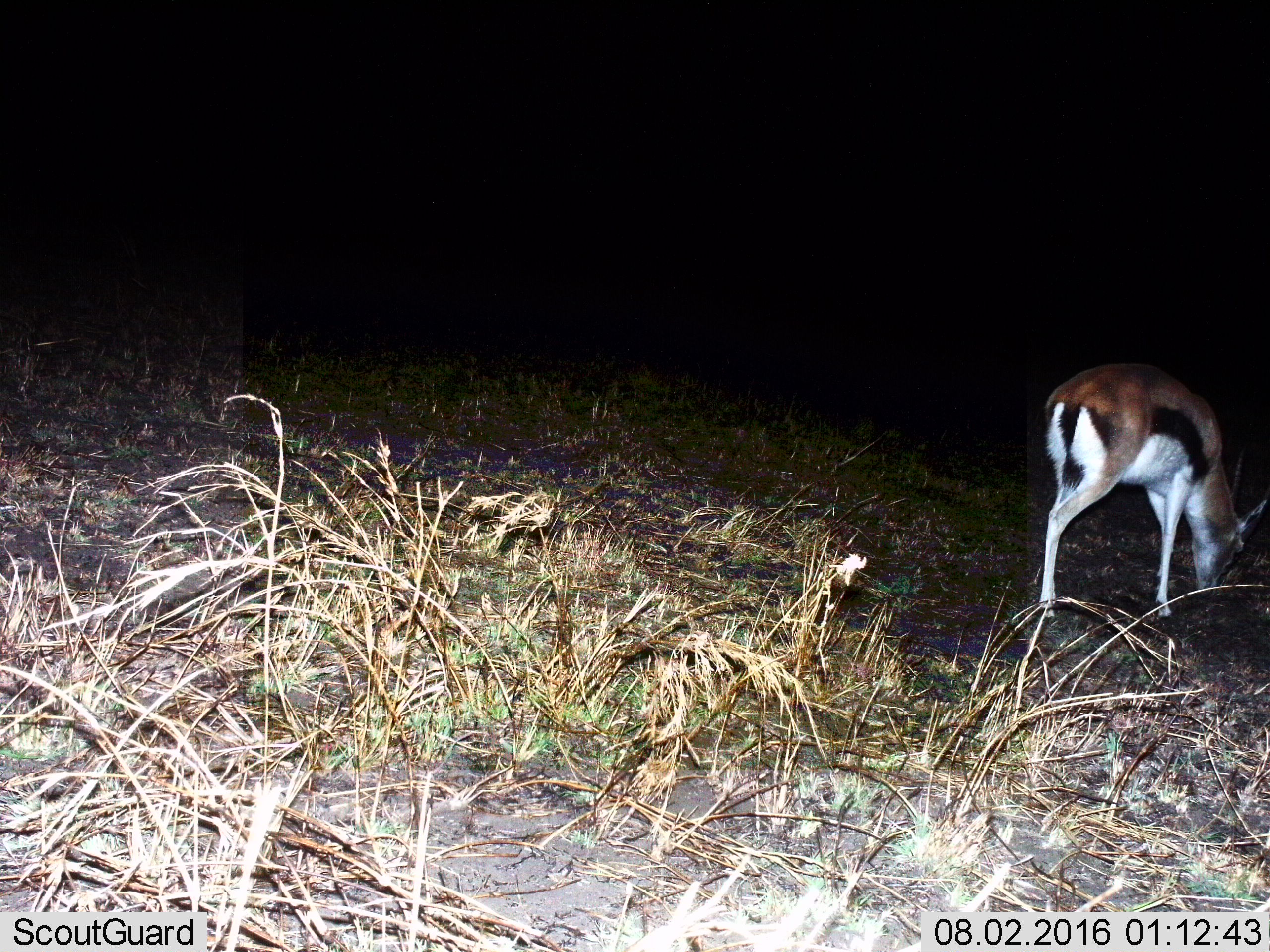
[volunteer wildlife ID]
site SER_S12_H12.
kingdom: Animalia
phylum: Chordata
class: Mammalia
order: Artiodactyla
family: Bovidae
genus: Eudorcas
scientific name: Eudorcas thomsonii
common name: thomson's gazelle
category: gazellethomsons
Gazellethomsons (thomson's gazelle) (Eudorcas thomsonii), count 1. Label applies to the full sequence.